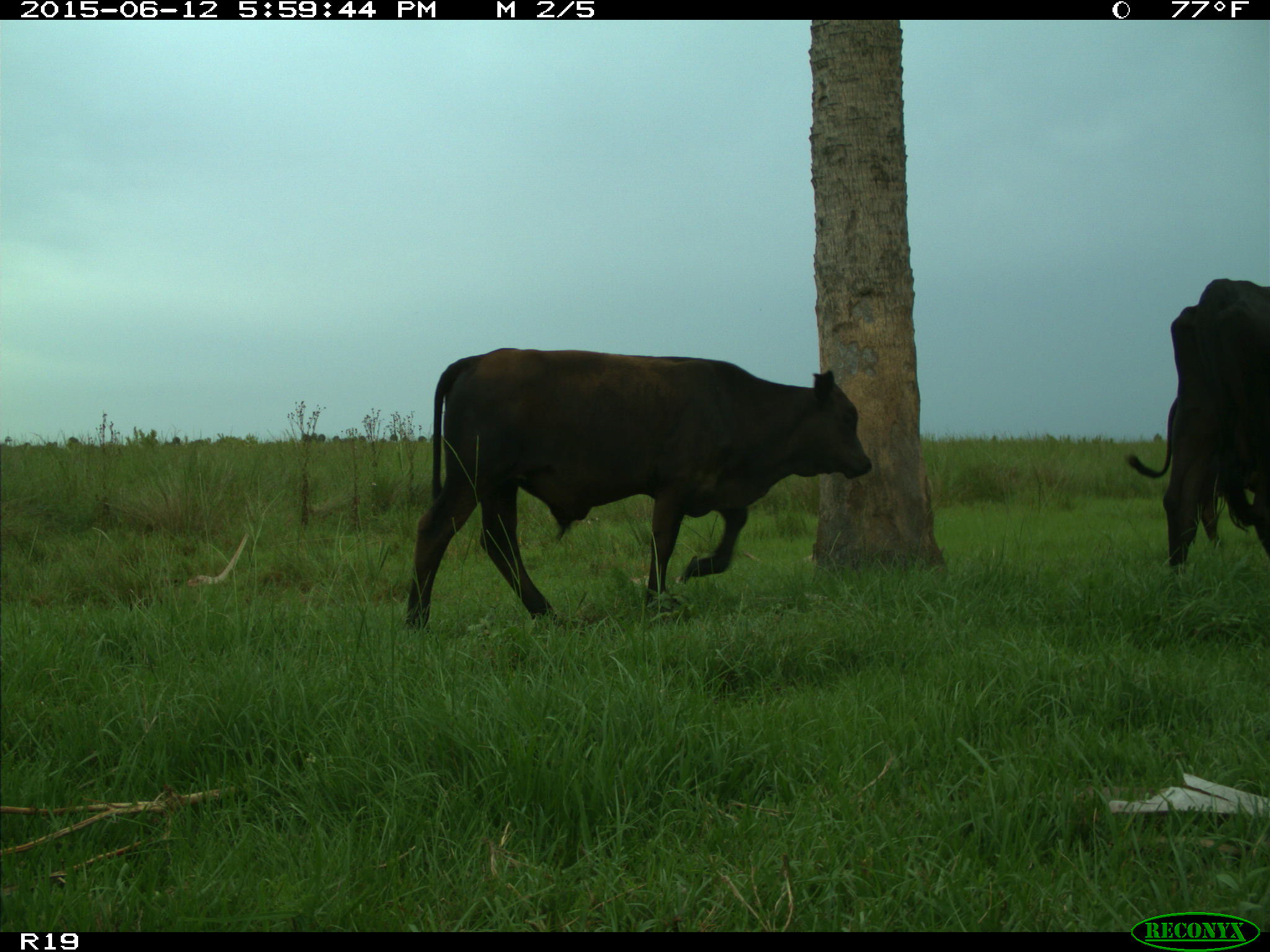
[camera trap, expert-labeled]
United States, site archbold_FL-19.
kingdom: Animalia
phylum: Chordata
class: Mammalia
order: Artiodactyla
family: Bovidae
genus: Bos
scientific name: Bos taurus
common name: domestic cow